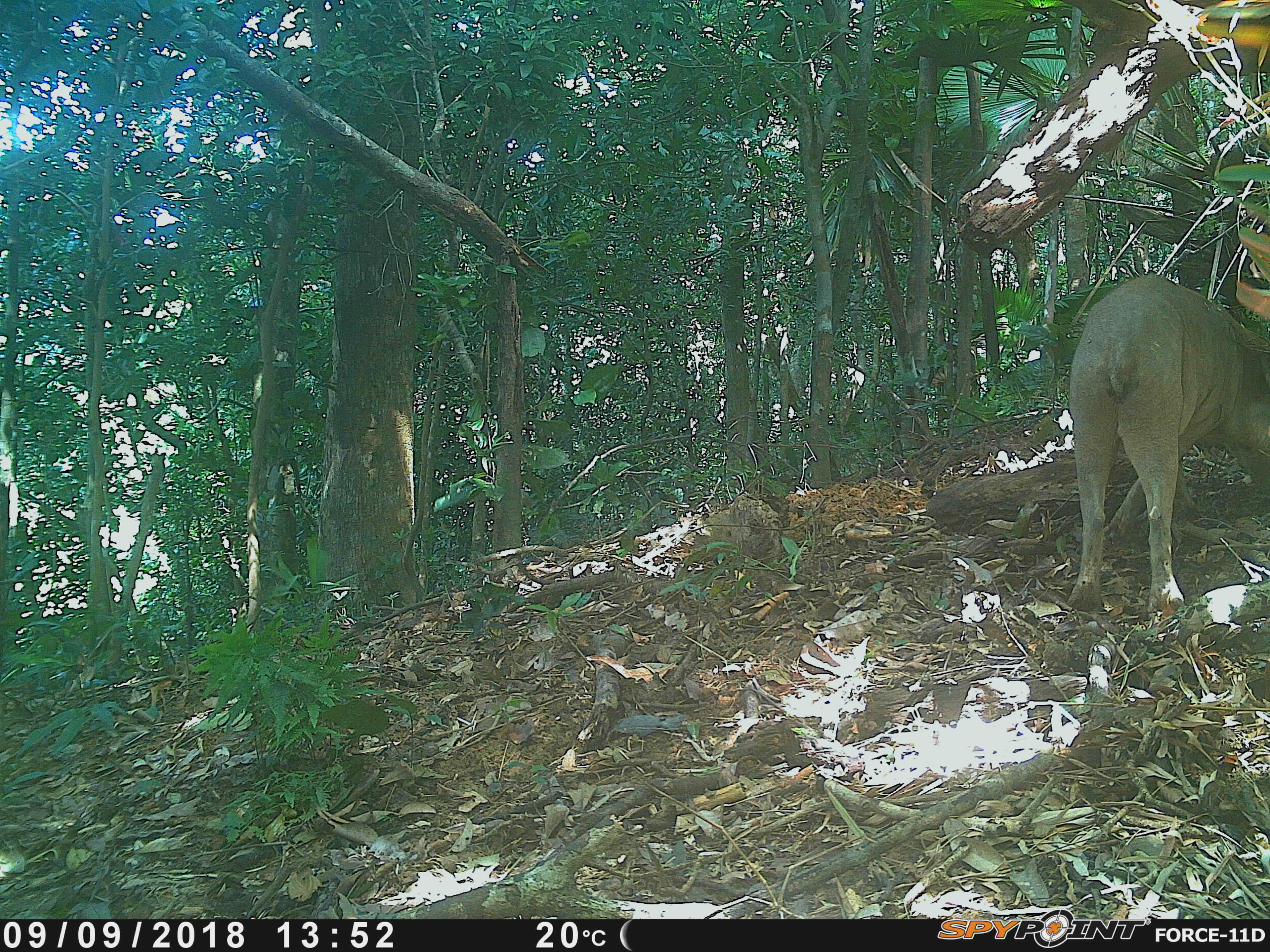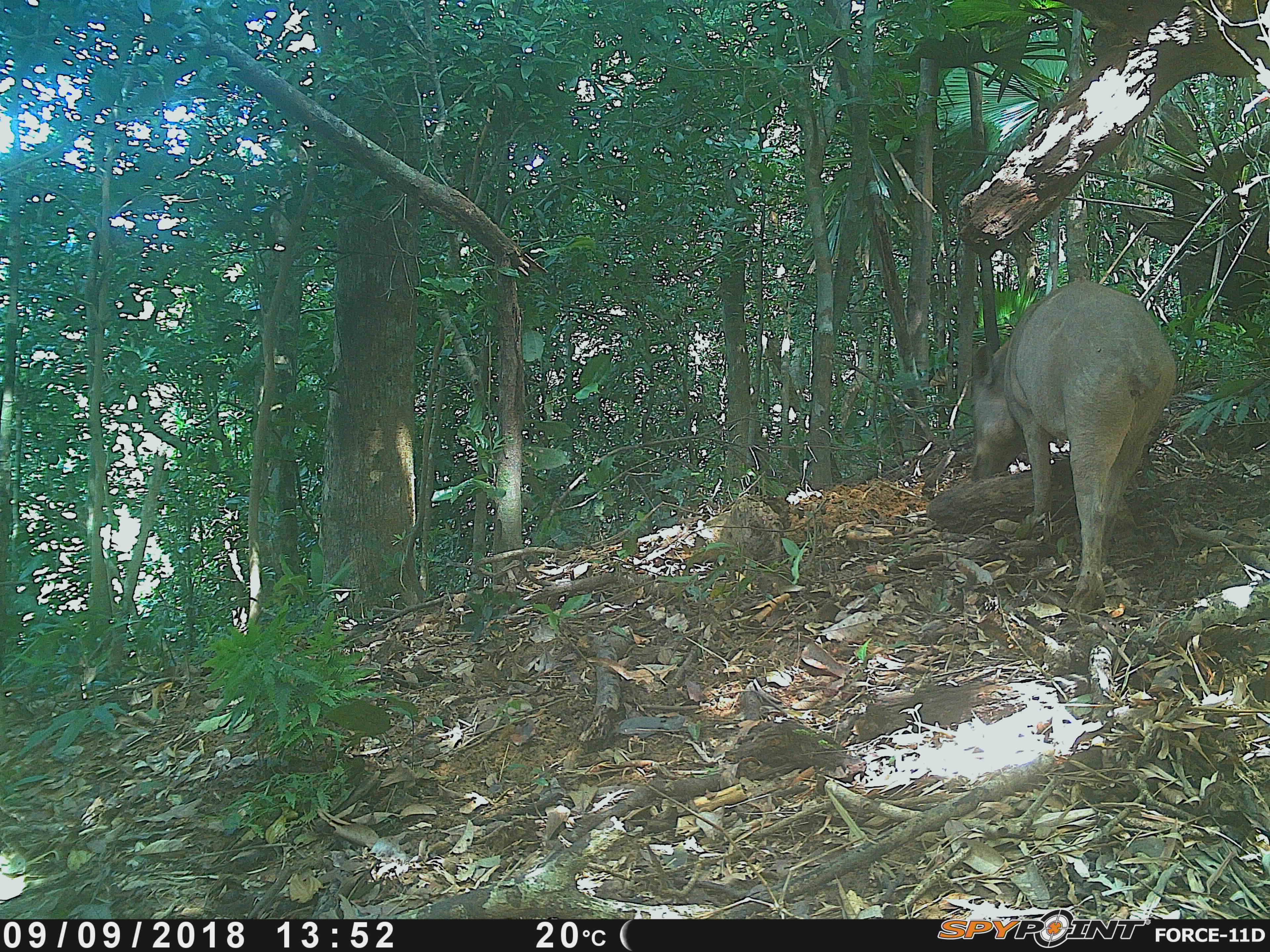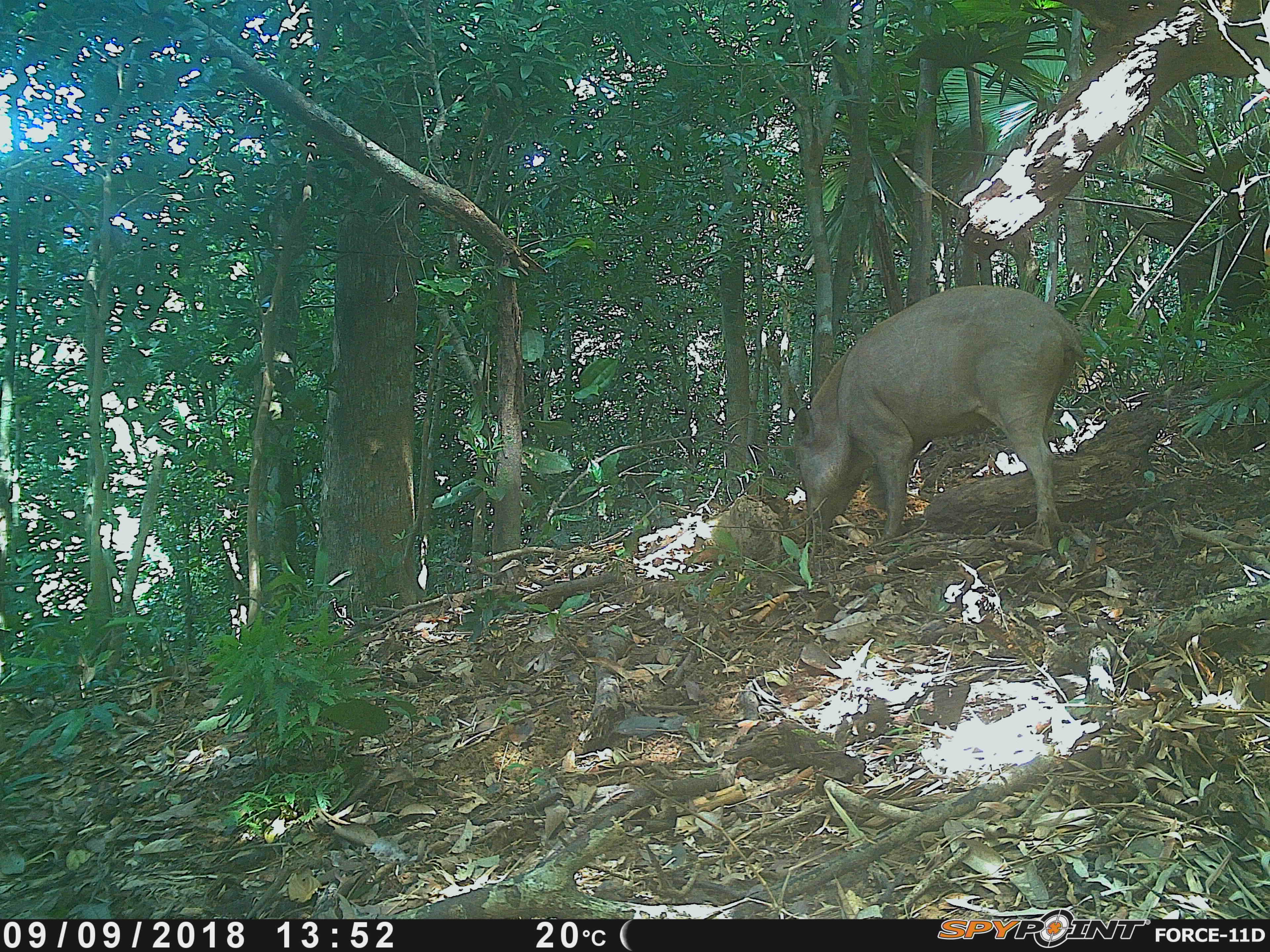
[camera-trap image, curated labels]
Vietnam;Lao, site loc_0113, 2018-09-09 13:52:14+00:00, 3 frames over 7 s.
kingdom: Animalia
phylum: Chordata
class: Mammalia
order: Artiodactyla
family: Suidae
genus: Sus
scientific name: Sus scrofa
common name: eurasian wild pig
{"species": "eurasian wild pig (Sus scrofa)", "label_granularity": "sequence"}